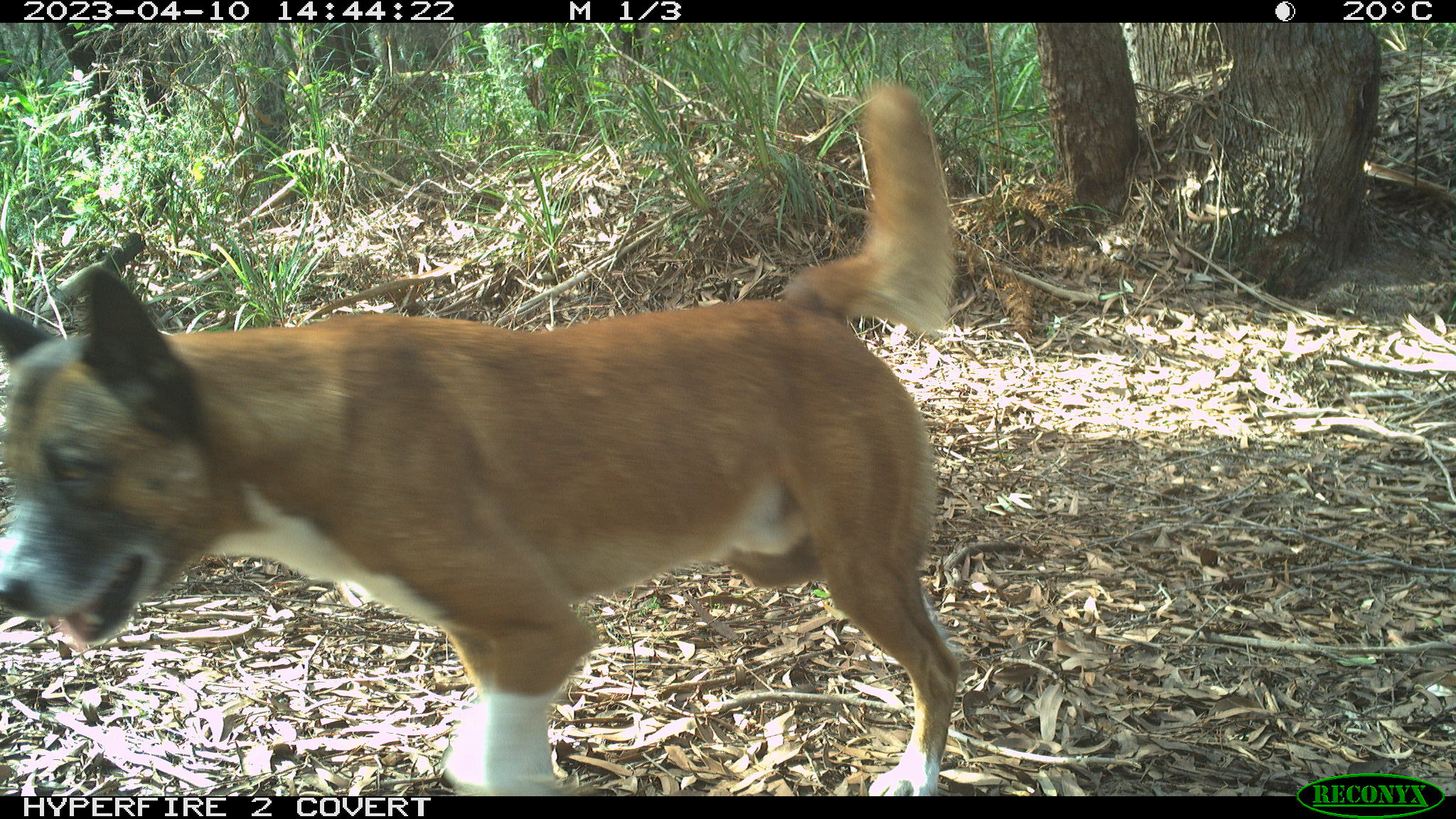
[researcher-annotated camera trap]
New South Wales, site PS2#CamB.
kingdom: Animalia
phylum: Chordata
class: Mammalia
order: Carnivora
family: Canidae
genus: Canis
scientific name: Canis familiaris dingo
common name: dingo